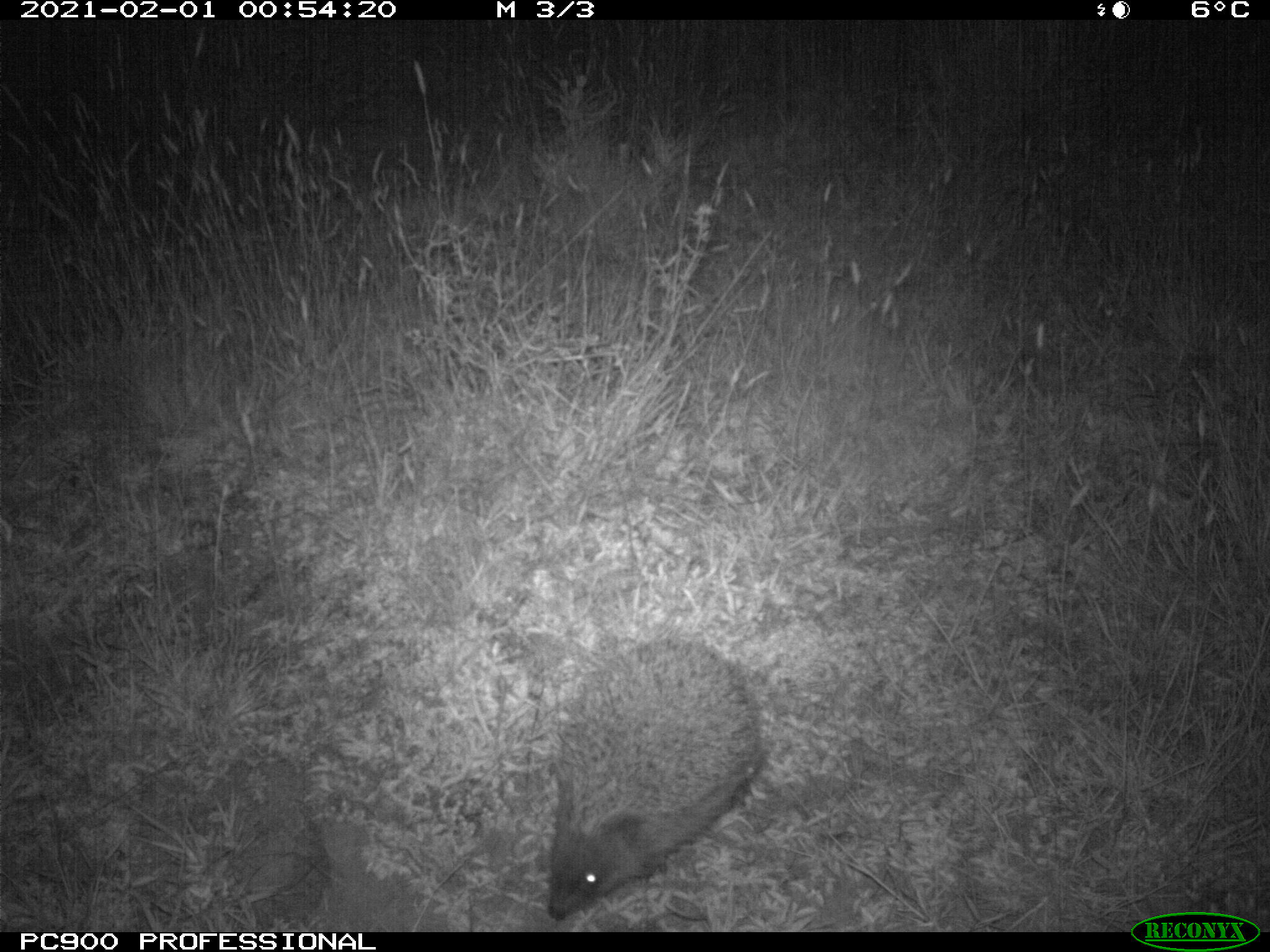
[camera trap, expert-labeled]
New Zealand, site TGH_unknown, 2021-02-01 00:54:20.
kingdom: Animalia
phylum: Chordata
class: Mammalia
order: Eulipotyphla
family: Erinaceidae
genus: Erinaceus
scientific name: Erinaceus europaeus europaeus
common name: european hedgehog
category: hedgehog